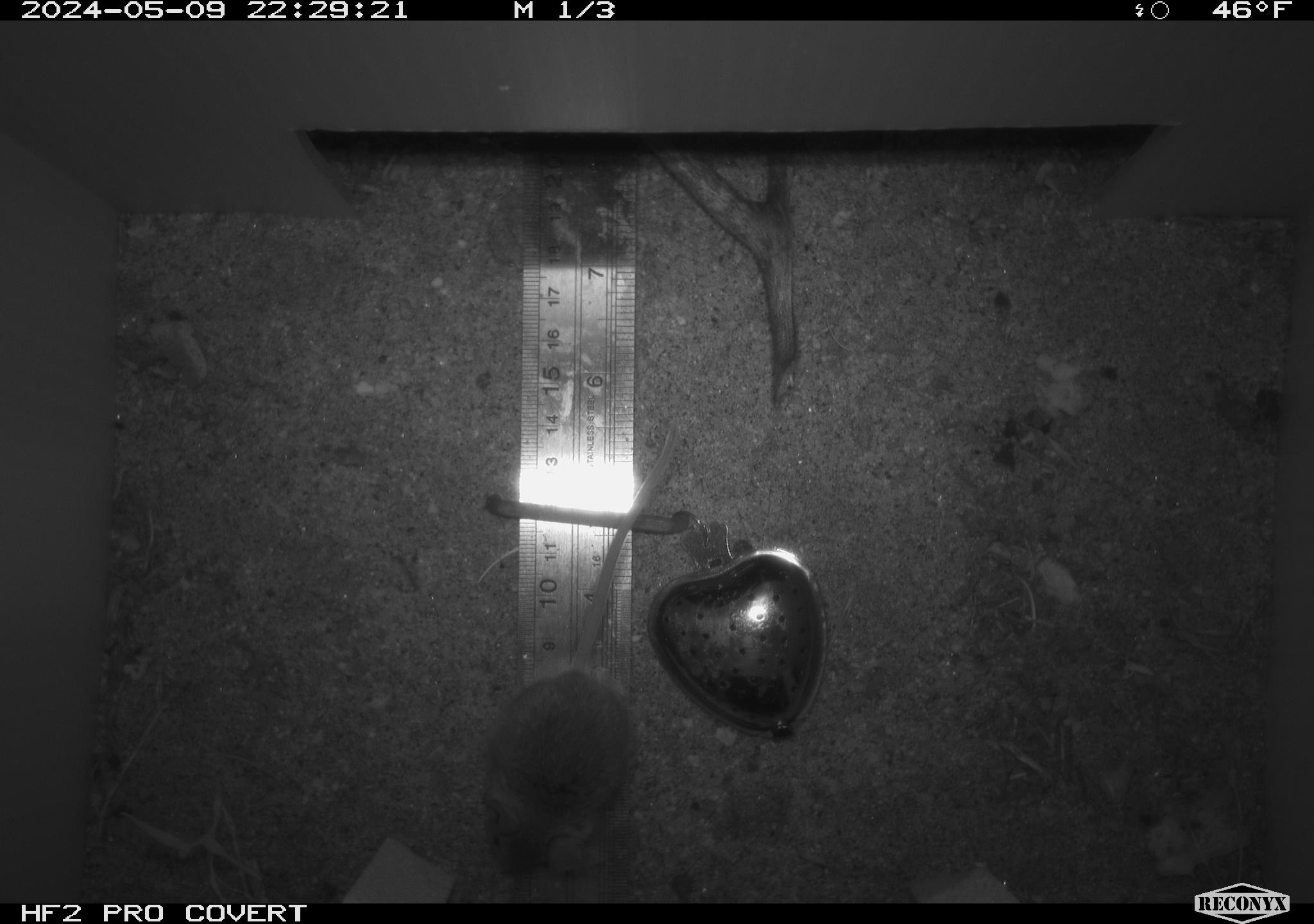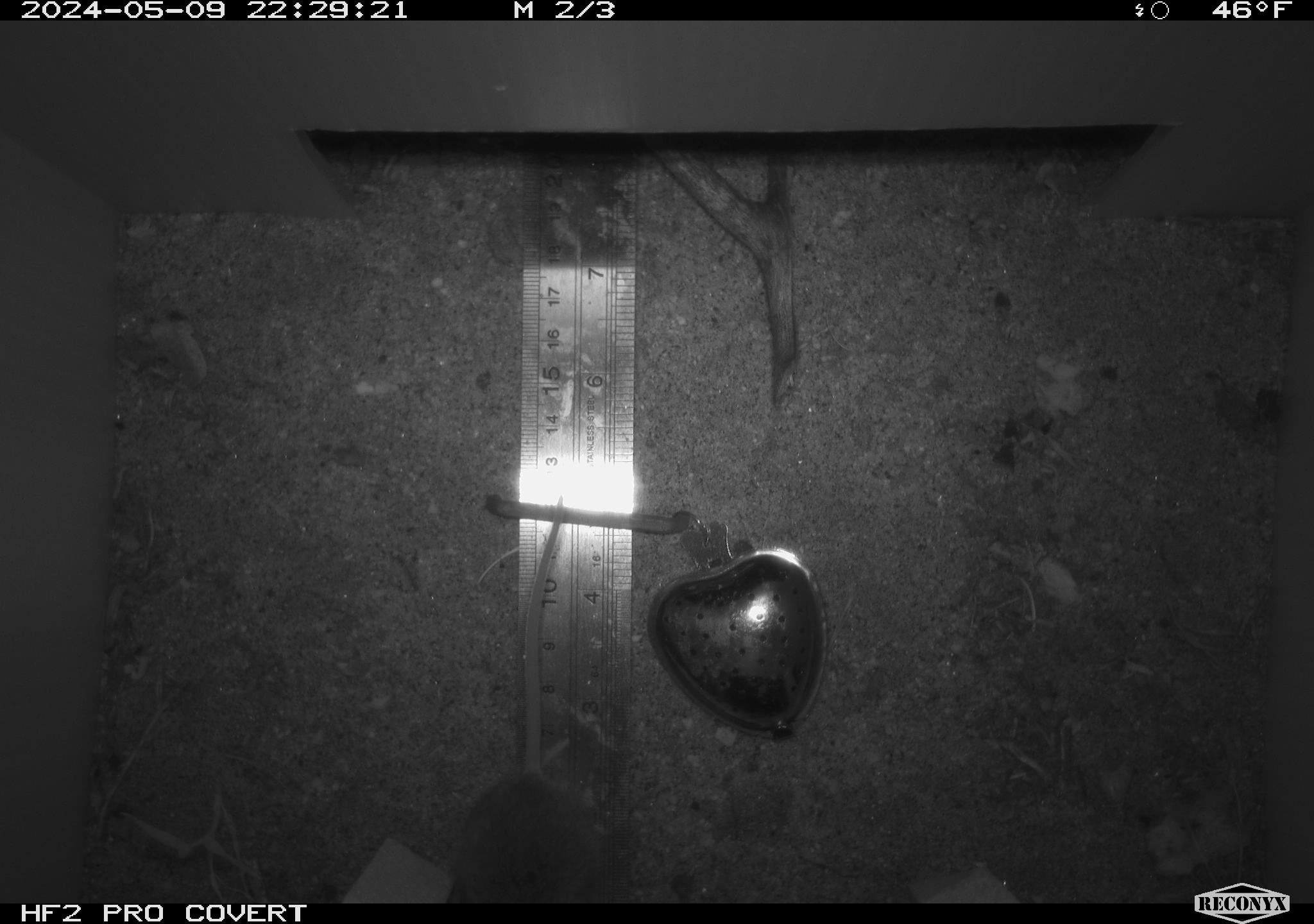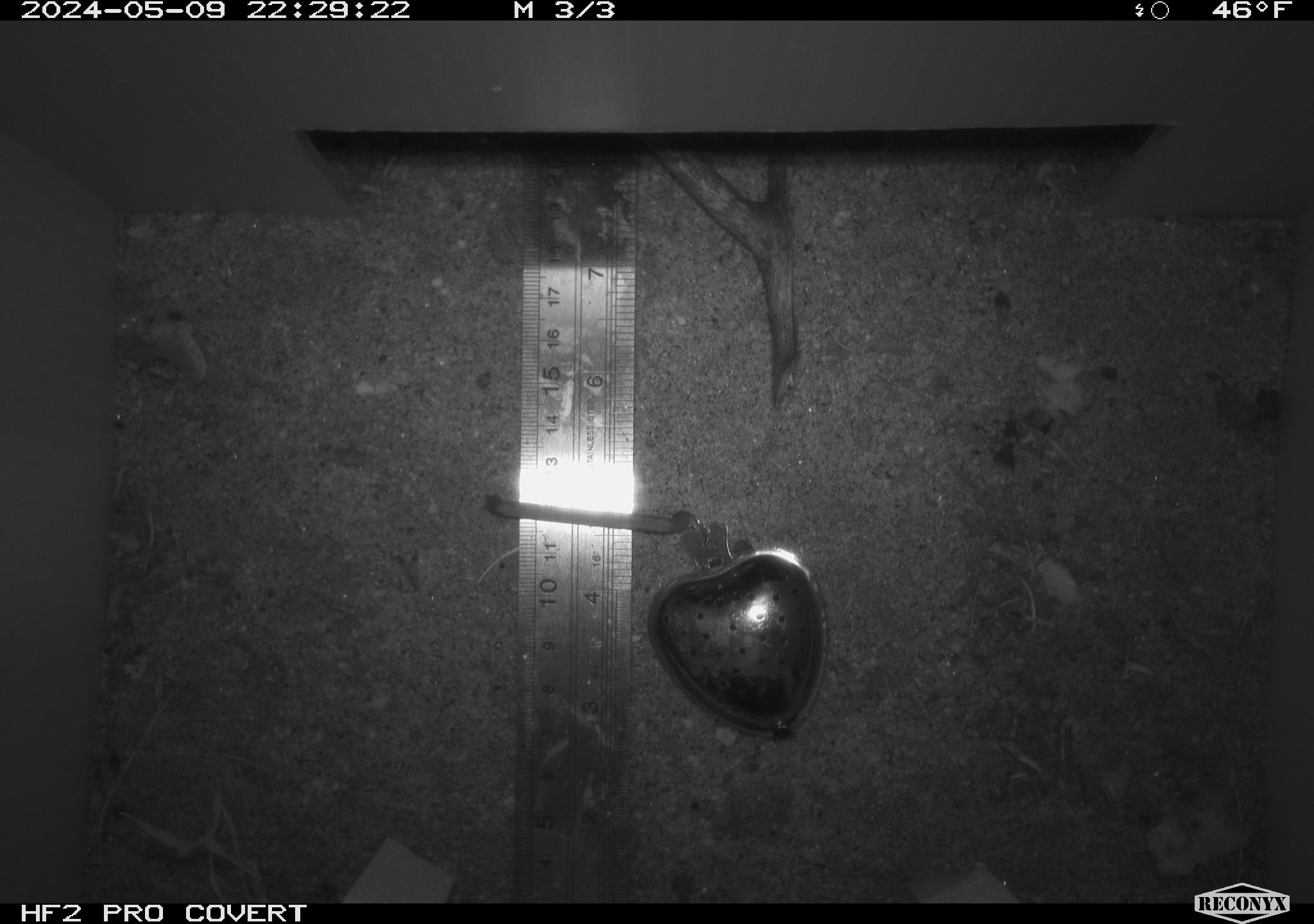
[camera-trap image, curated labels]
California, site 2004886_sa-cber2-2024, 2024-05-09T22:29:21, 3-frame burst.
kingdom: Animalia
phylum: Chordata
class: Mammalia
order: Rodentia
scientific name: Rodentia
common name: mouse species